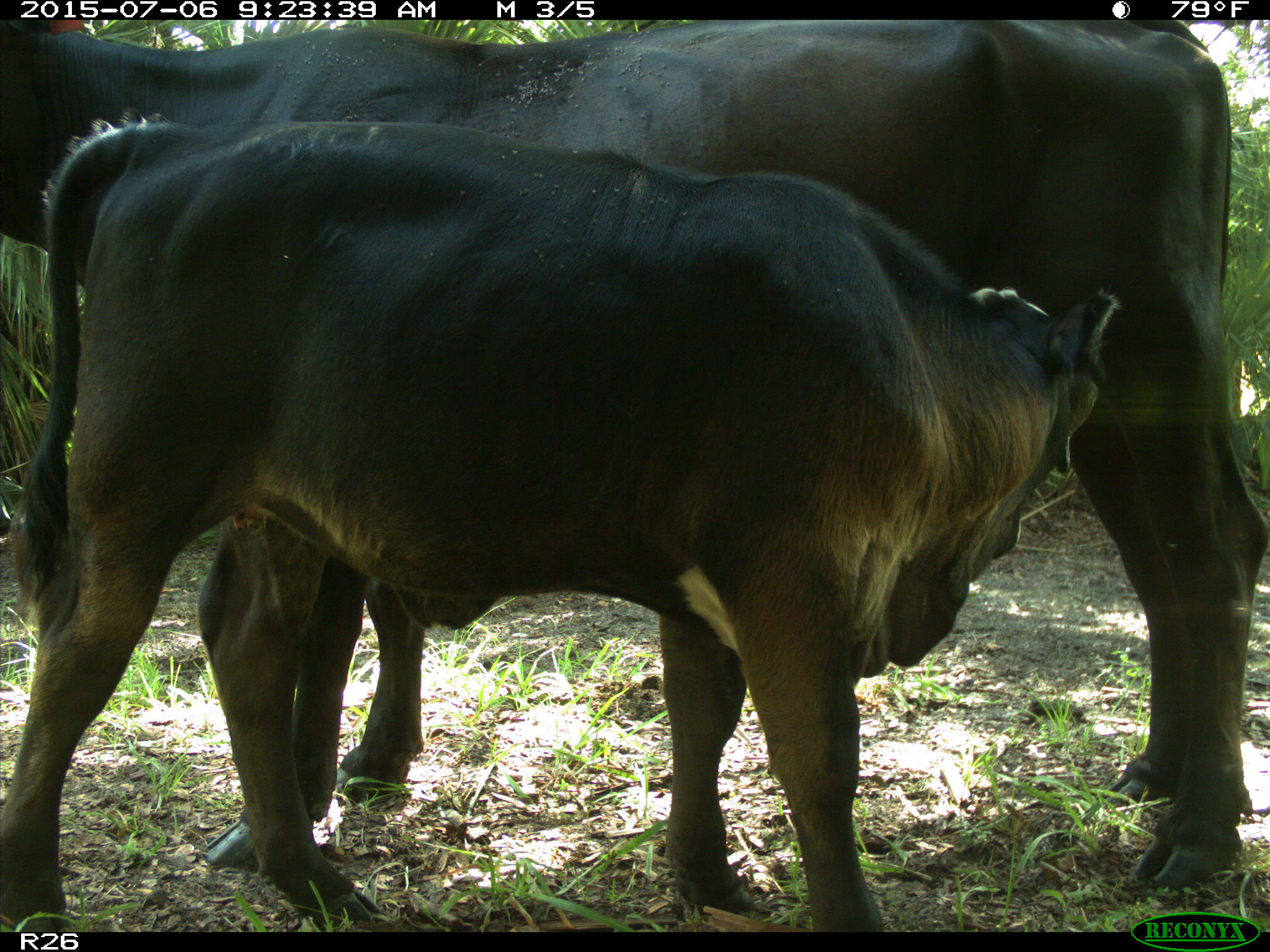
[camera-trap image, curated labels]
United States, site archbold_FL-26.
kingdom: Animalia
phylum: Chordata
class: Mammalia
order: Artiodactyla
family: Bovidae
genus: Bos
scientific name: Bos taurus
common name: domestic cow